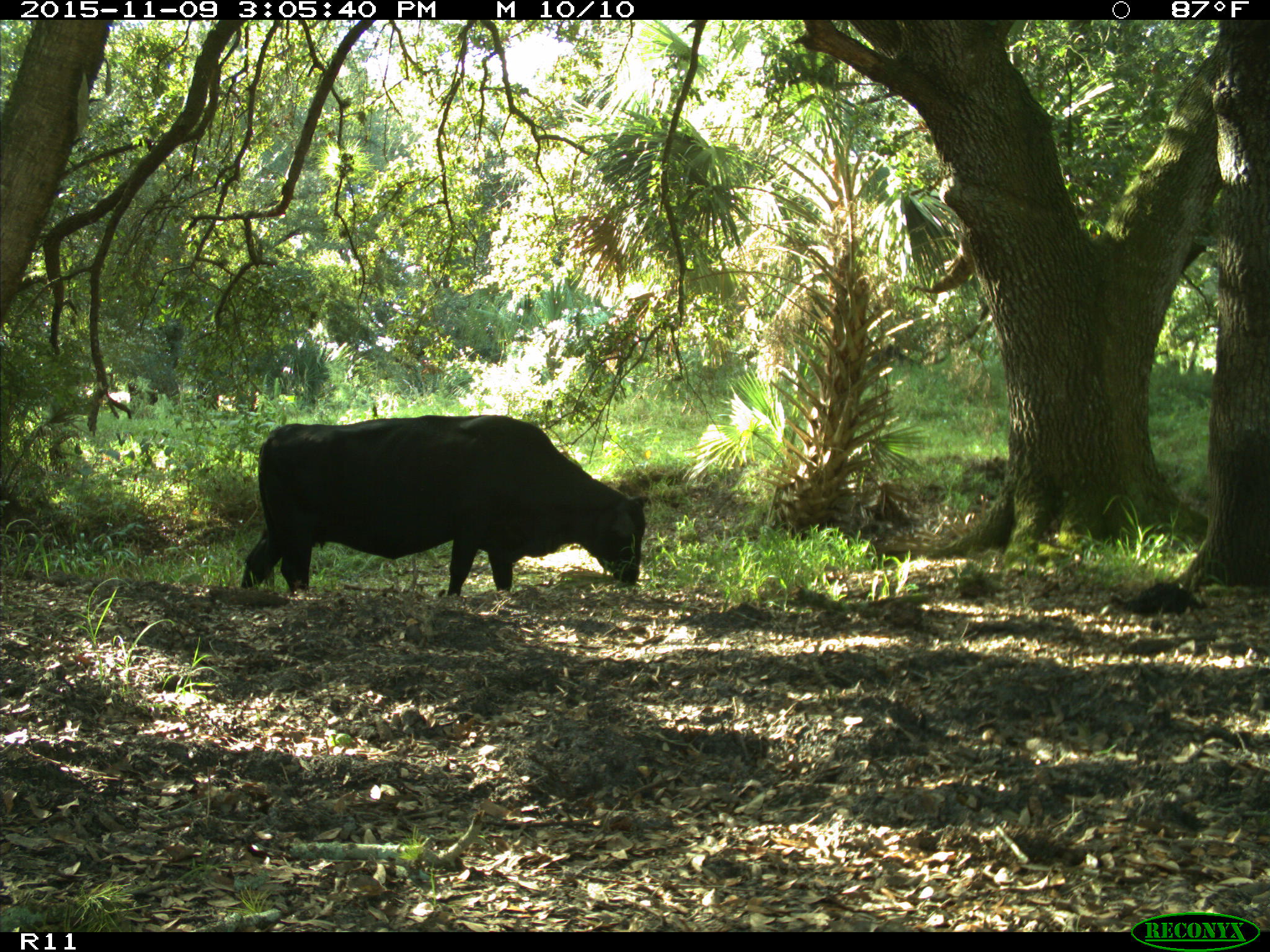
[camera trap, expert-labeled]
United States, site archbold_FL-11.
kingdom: Animalia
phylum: Chordata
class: Mammalia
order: Artiodactyla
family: Bovidae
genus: Bos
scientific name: Bos taurus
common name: domestic cow